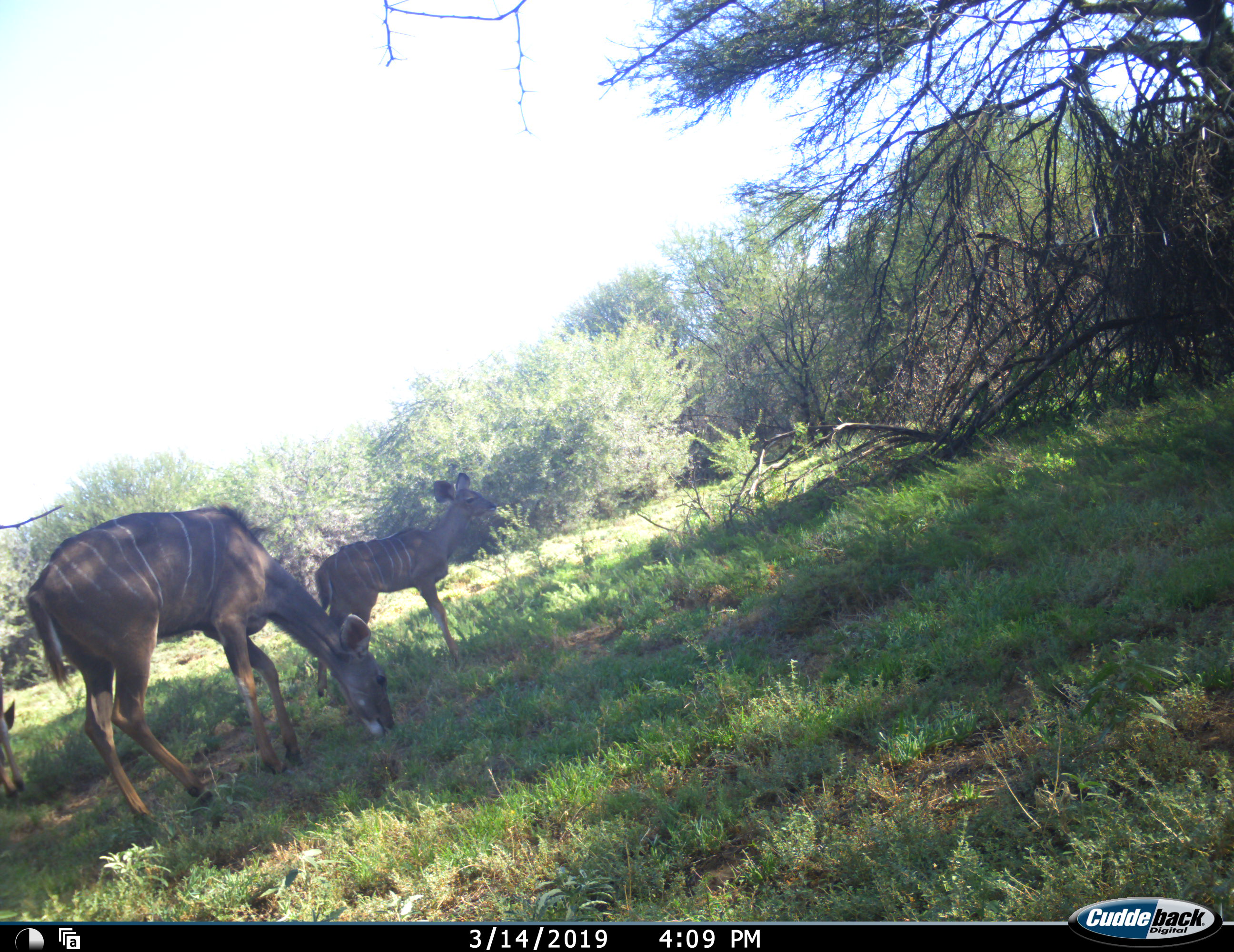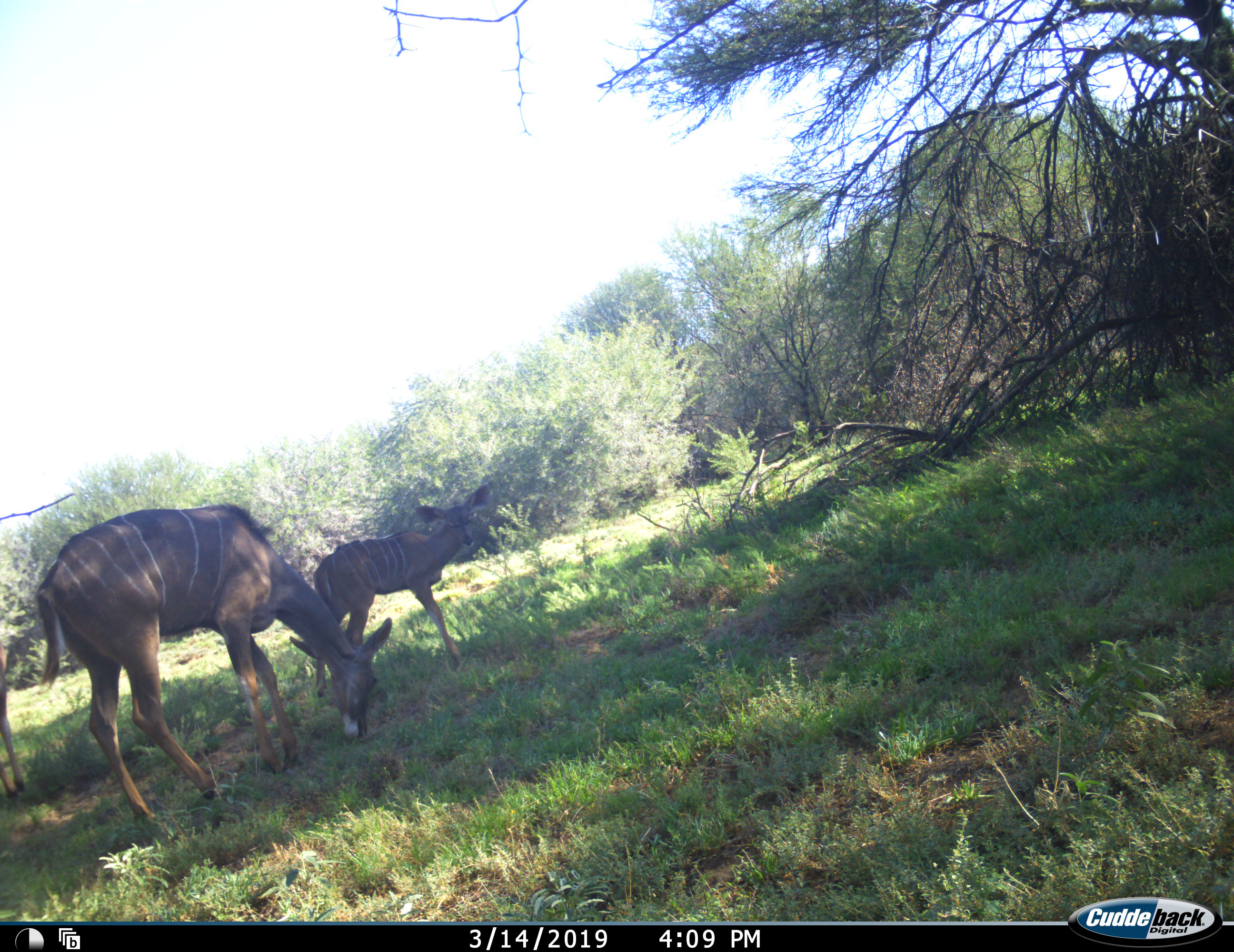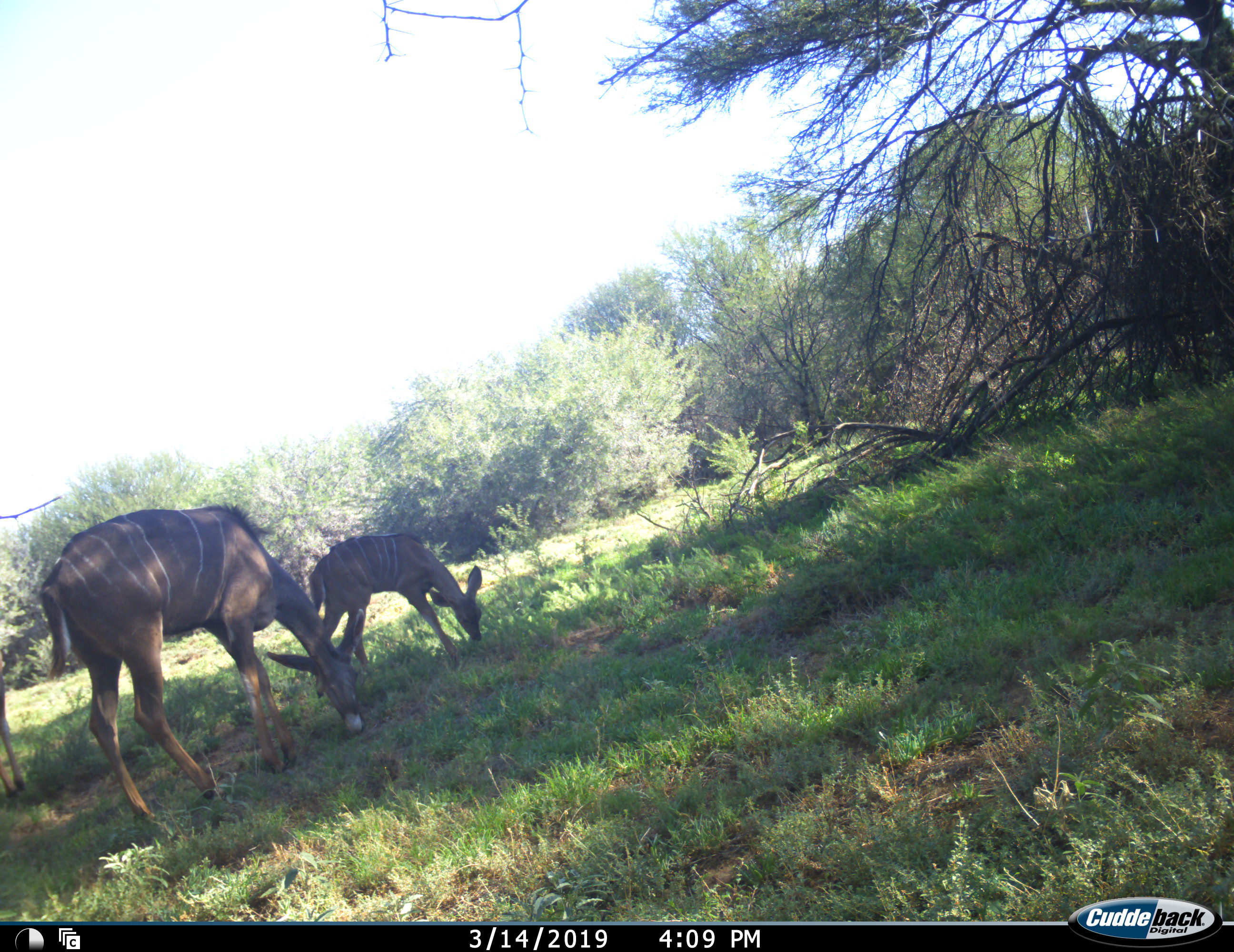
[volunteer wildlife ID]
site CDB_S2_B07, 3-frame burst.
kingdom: Animalia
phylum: Chordata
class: Mammalia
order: Artiodactyla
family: Bovidae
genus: Tragelaphus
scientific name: Tragelaphus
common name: kudu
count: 3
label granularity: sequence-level